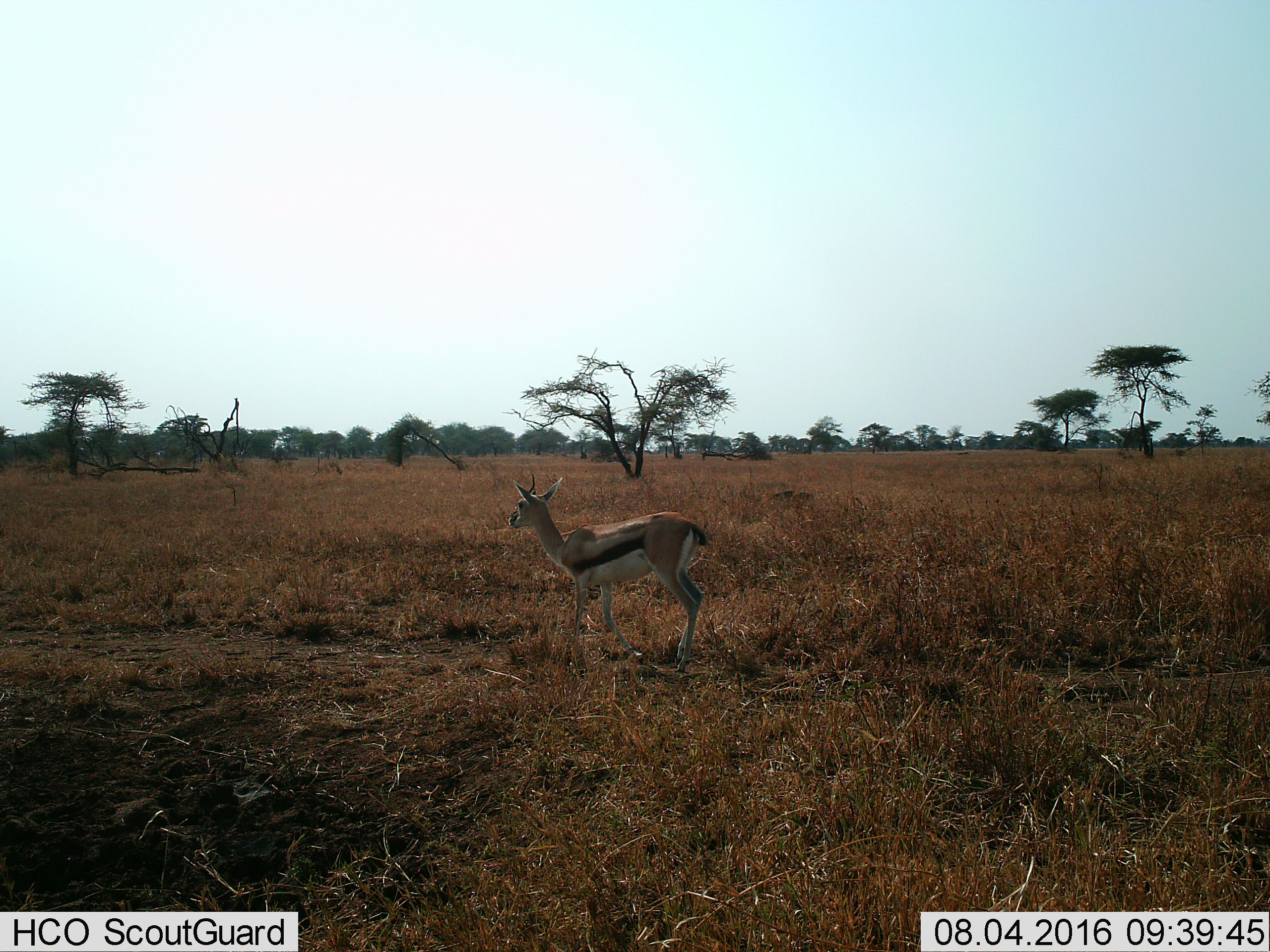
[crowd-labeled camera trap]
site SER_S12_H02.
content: unidentified animal